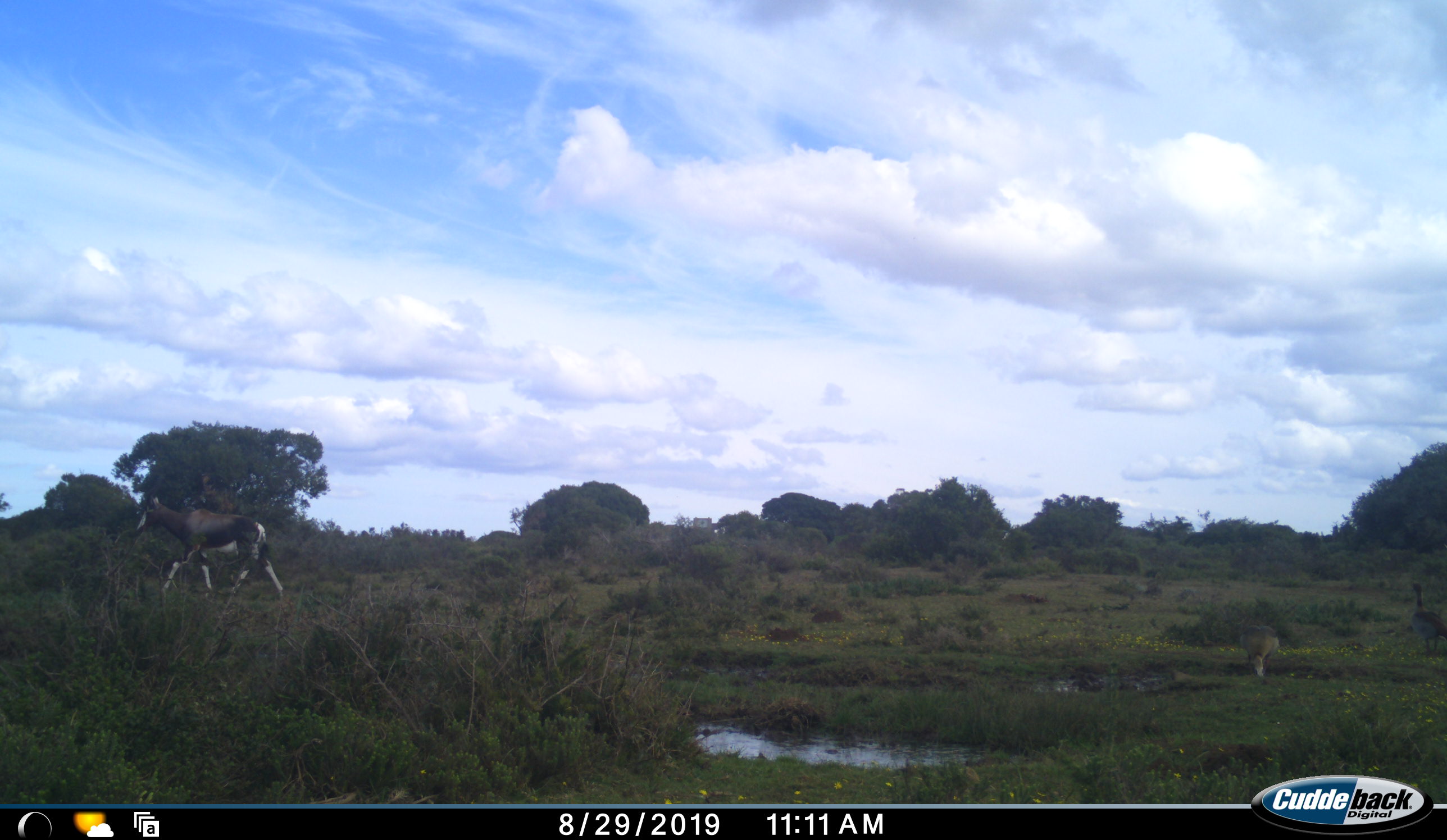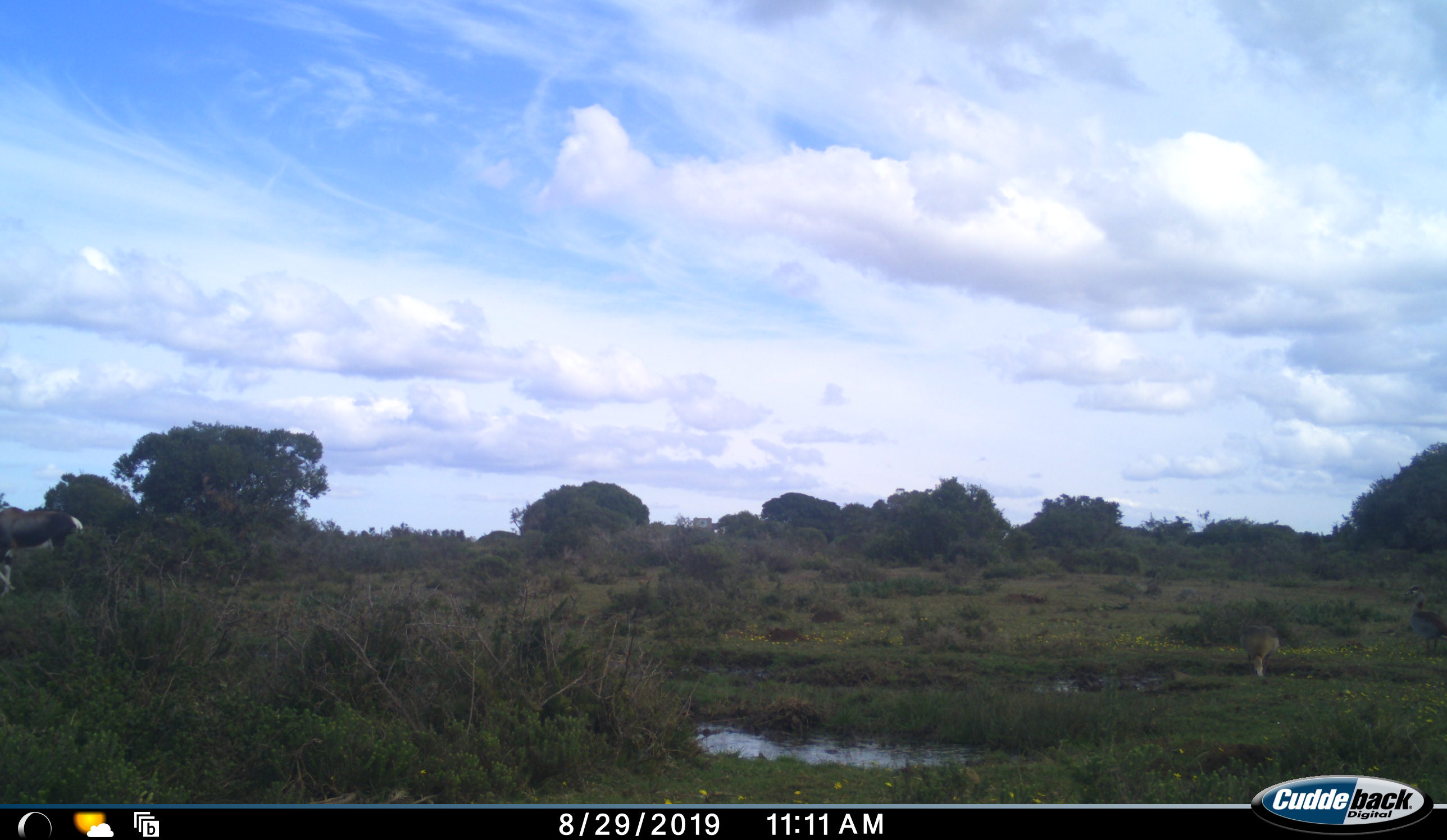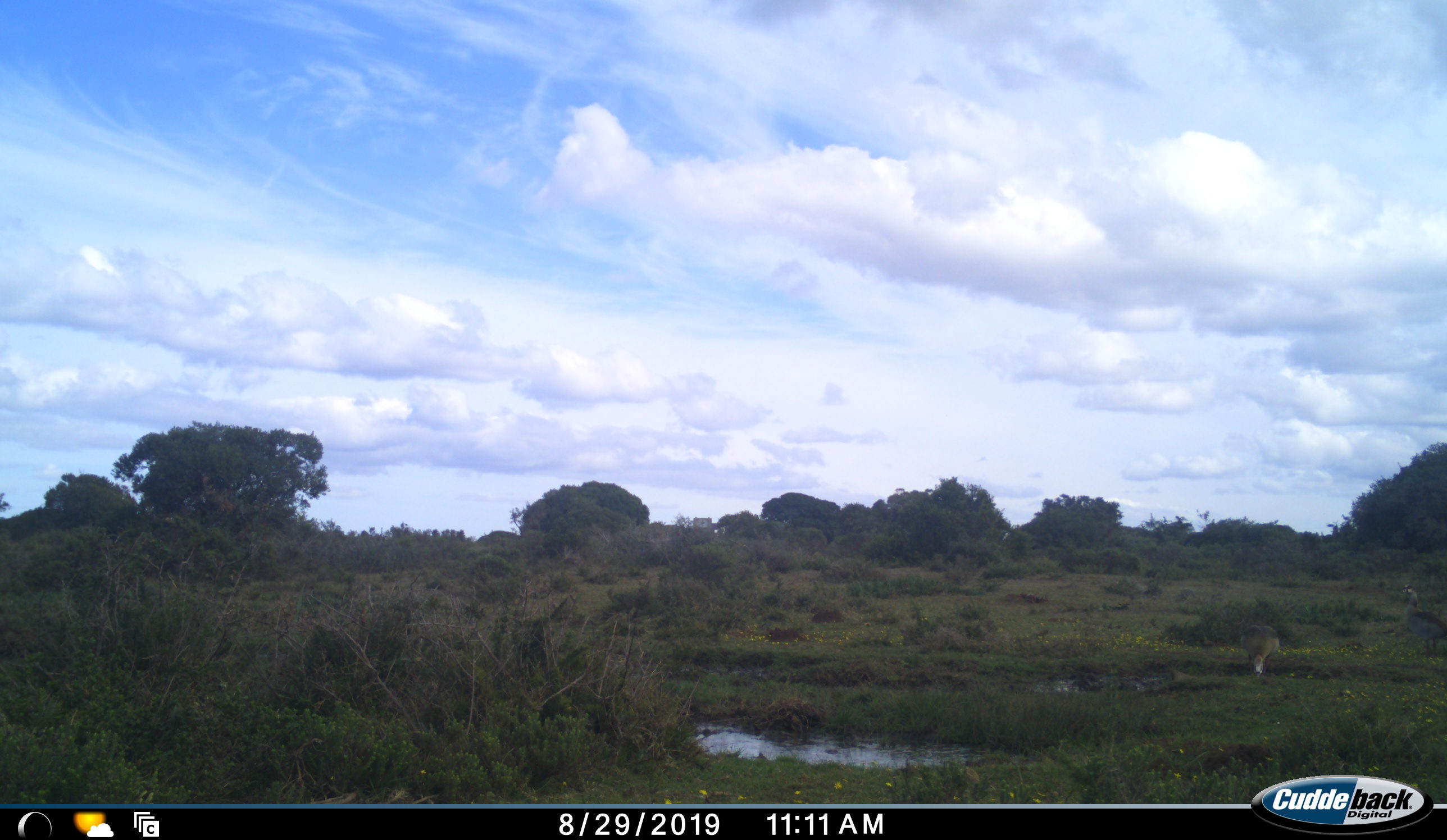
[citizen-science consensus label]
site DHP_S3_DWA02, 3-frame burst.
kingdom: Animalia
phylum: Chordata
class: Aves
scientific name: Aves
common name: bird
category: birdother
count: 2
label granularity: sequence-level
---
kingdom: Animalia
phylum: Chordata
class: Mammalia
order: Artiodactyla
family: Bovidae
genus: Damaliscus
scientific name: Damaliscus pygargus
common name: bontebok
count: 1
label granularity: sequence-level